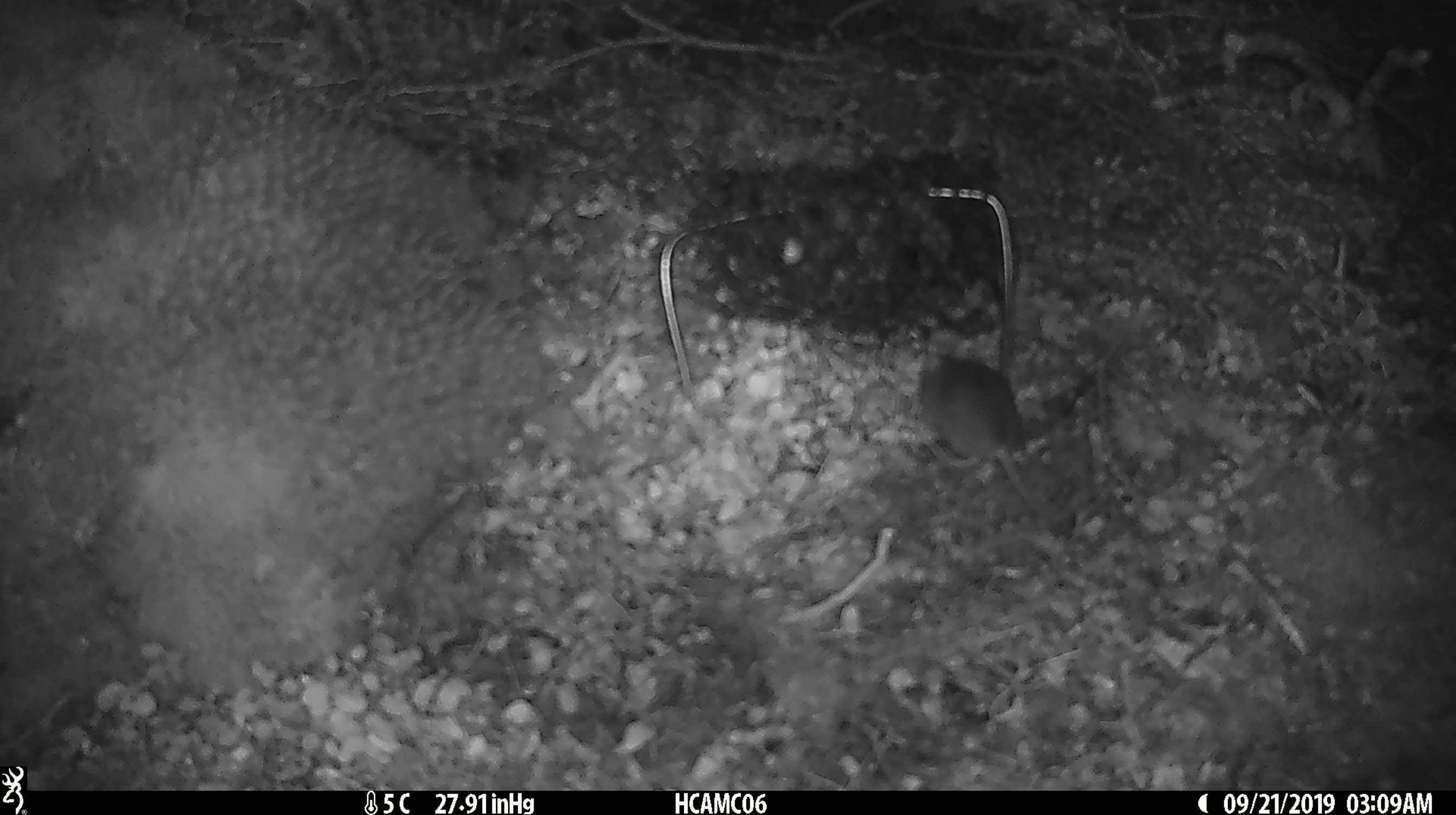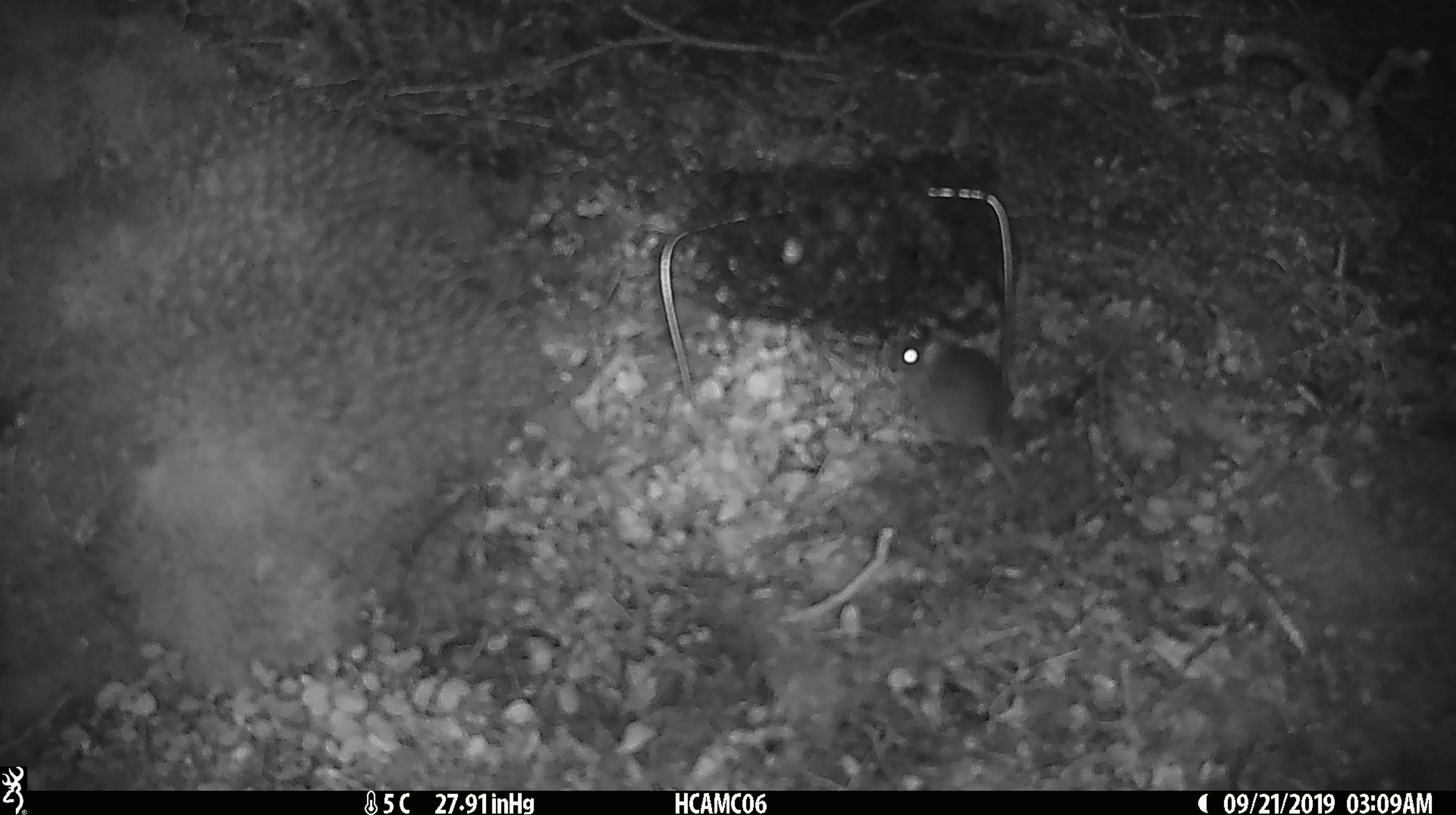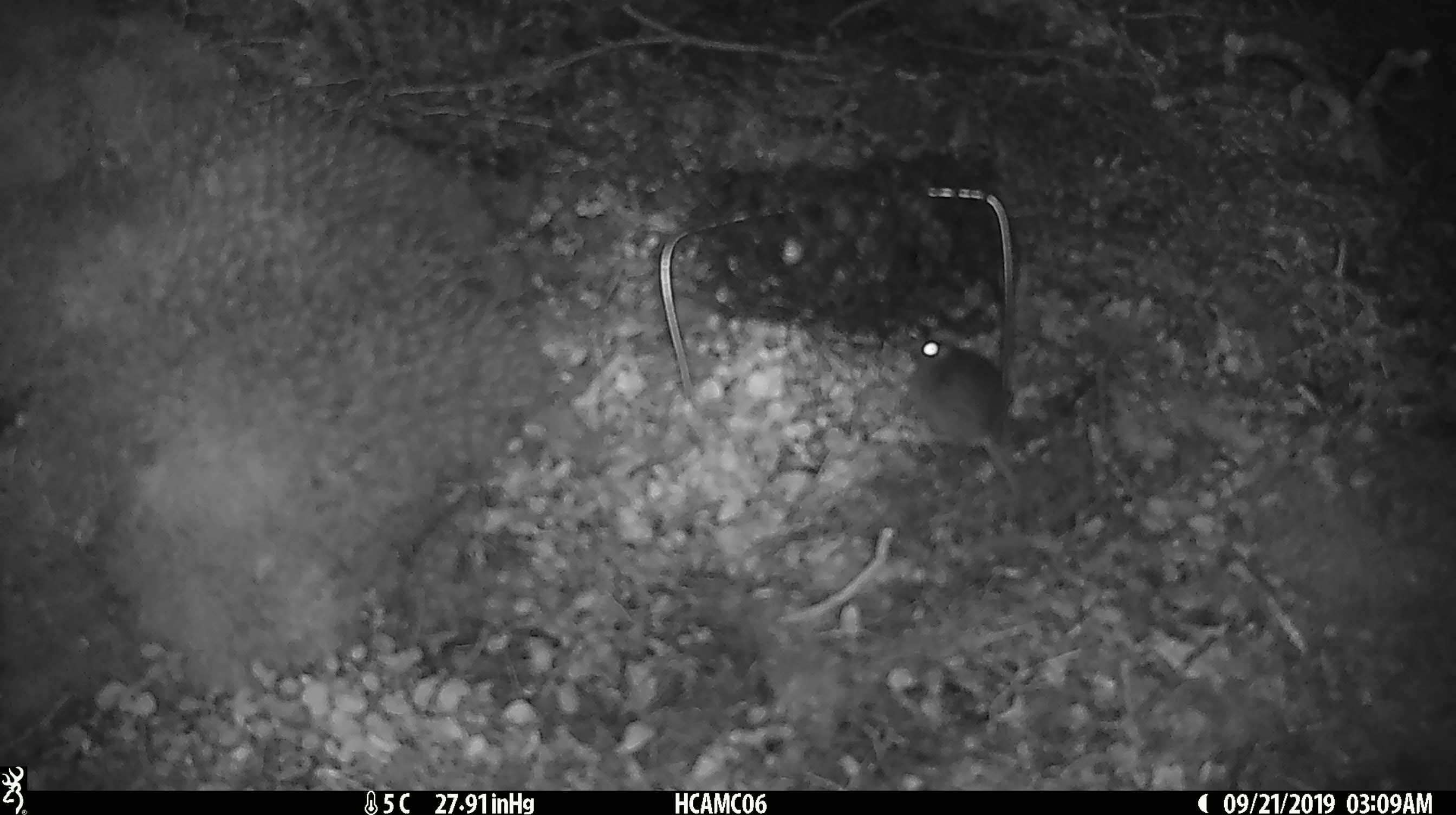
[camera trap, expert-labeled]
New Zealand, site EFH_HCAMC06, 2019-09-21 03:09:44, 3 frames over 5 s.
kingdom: Animalia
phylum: Chordata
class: Mammalia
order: Rodentia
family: Muridae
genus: Mus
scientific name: Mus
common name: mouse